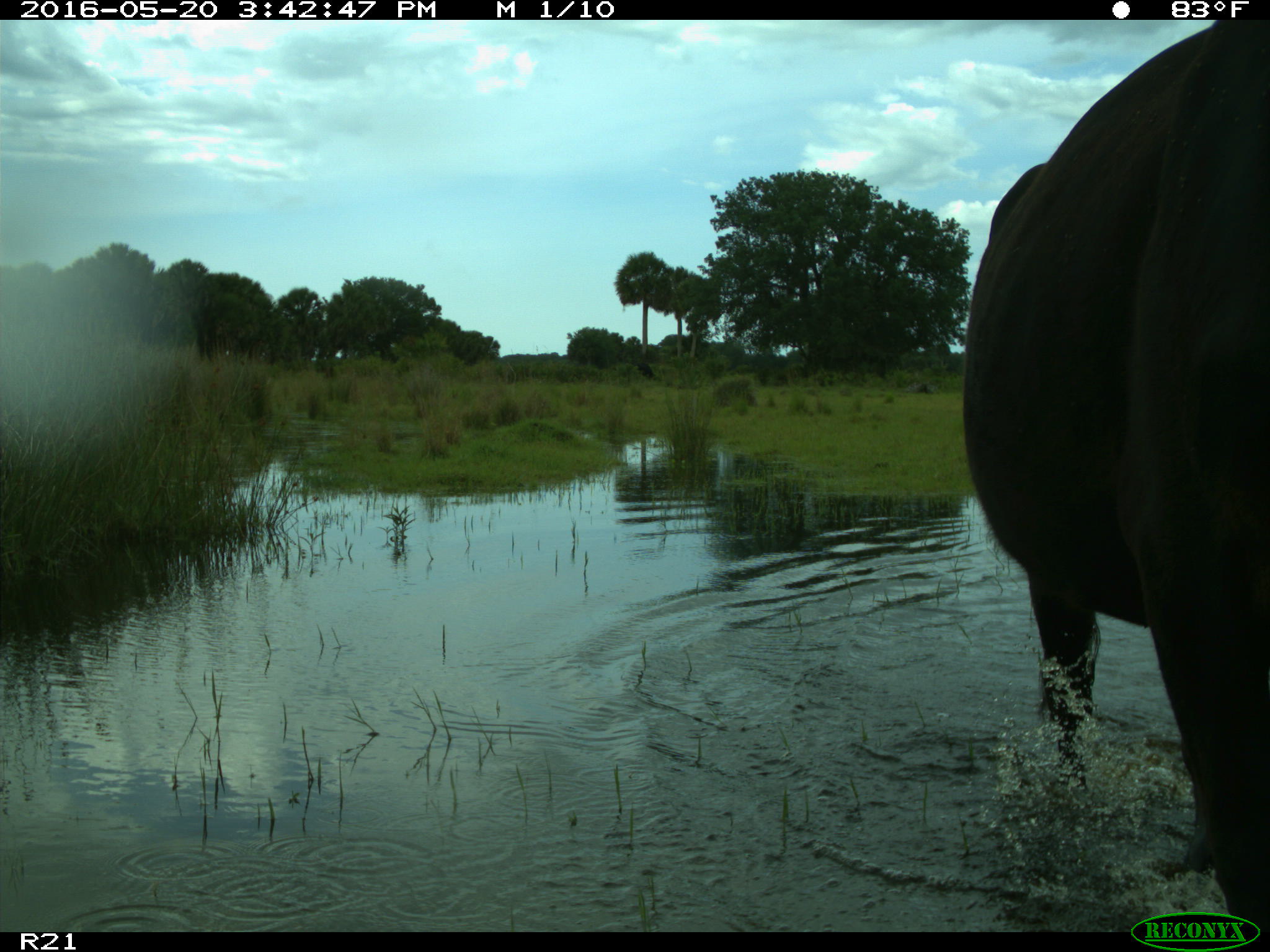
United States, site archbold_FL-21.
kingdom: Animalia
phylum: Chordata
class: Mammalia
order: Artiodactyla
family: Bovidae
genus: Bos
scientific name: Bos taurus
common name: domestic cow